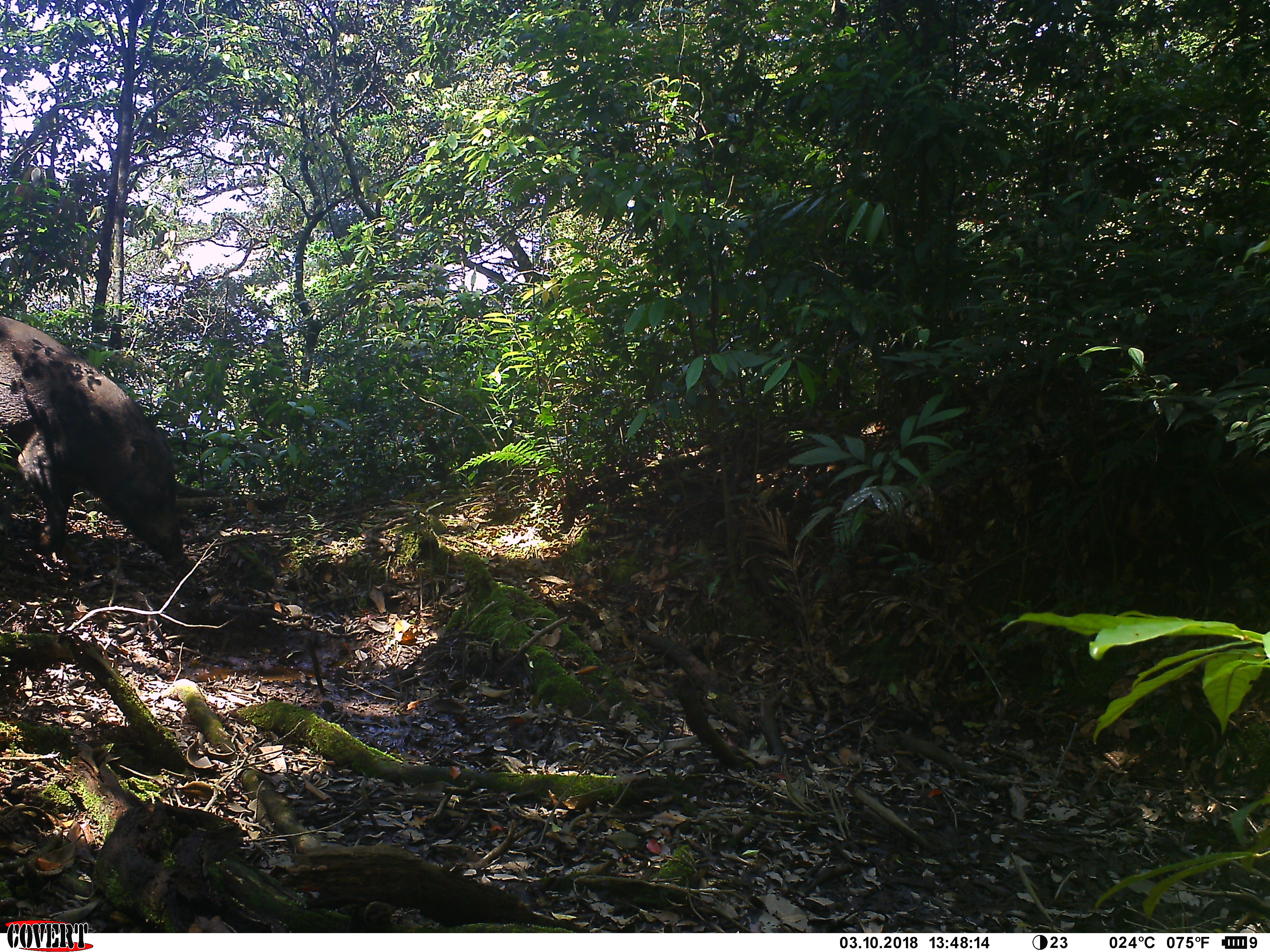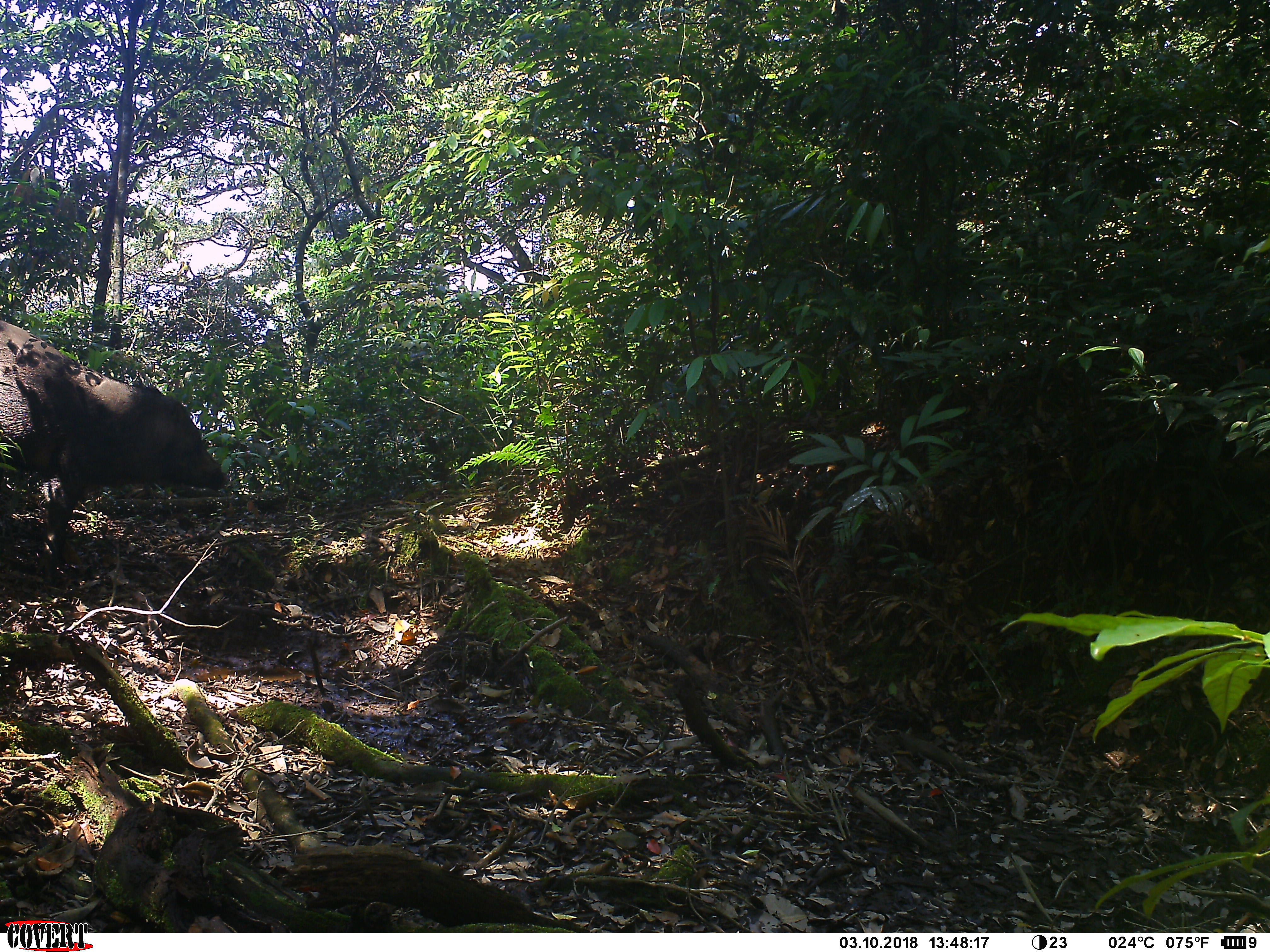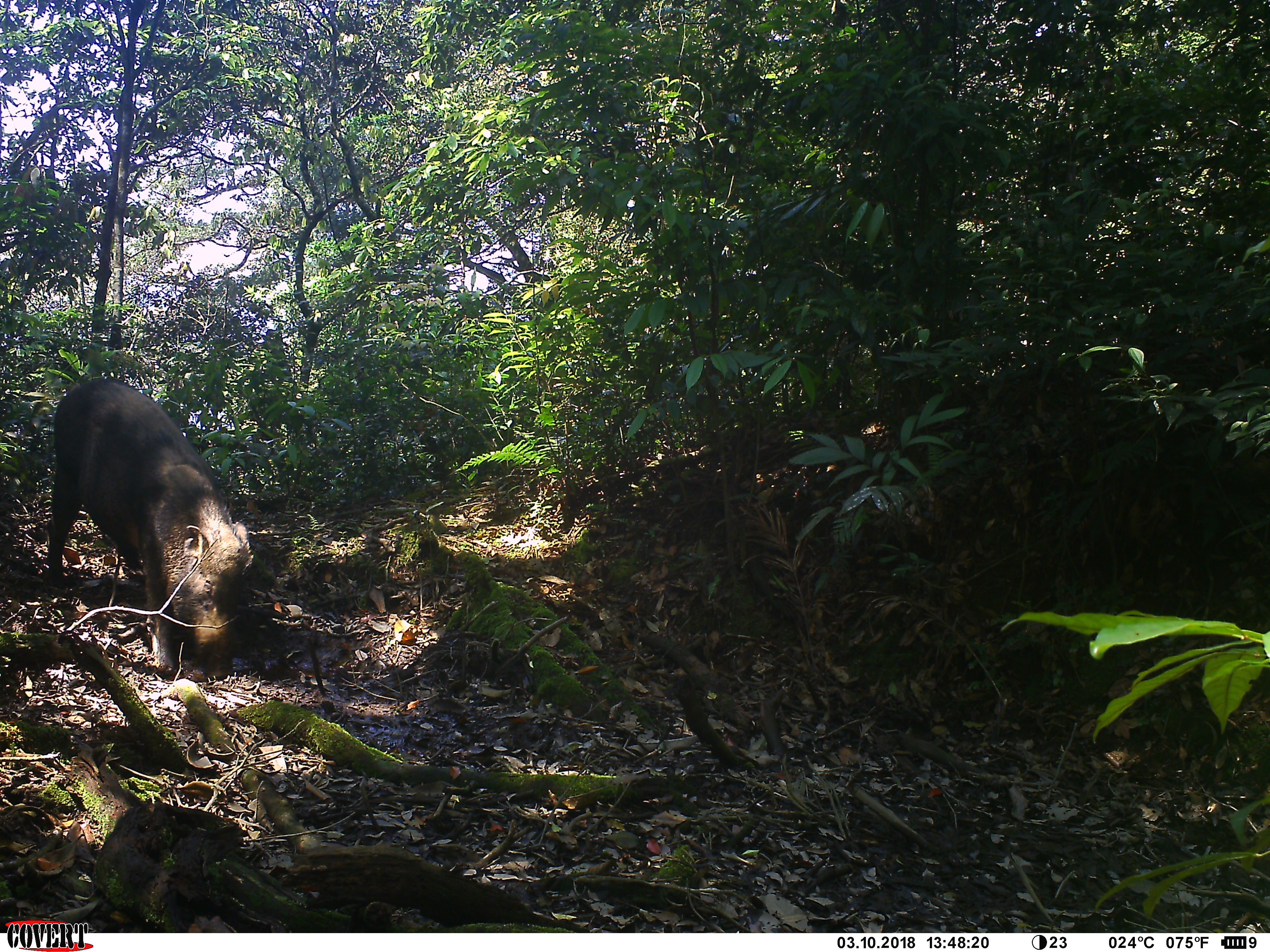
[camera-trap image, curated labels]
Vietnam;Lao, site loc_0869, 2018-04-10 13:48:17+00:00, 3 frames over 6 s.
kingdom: Animalia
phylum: Chordata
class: Mammalia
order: Artiodactyla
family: Suidae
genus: Sus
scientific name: Sus scrofa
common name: eurasian wild pig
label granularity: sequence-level